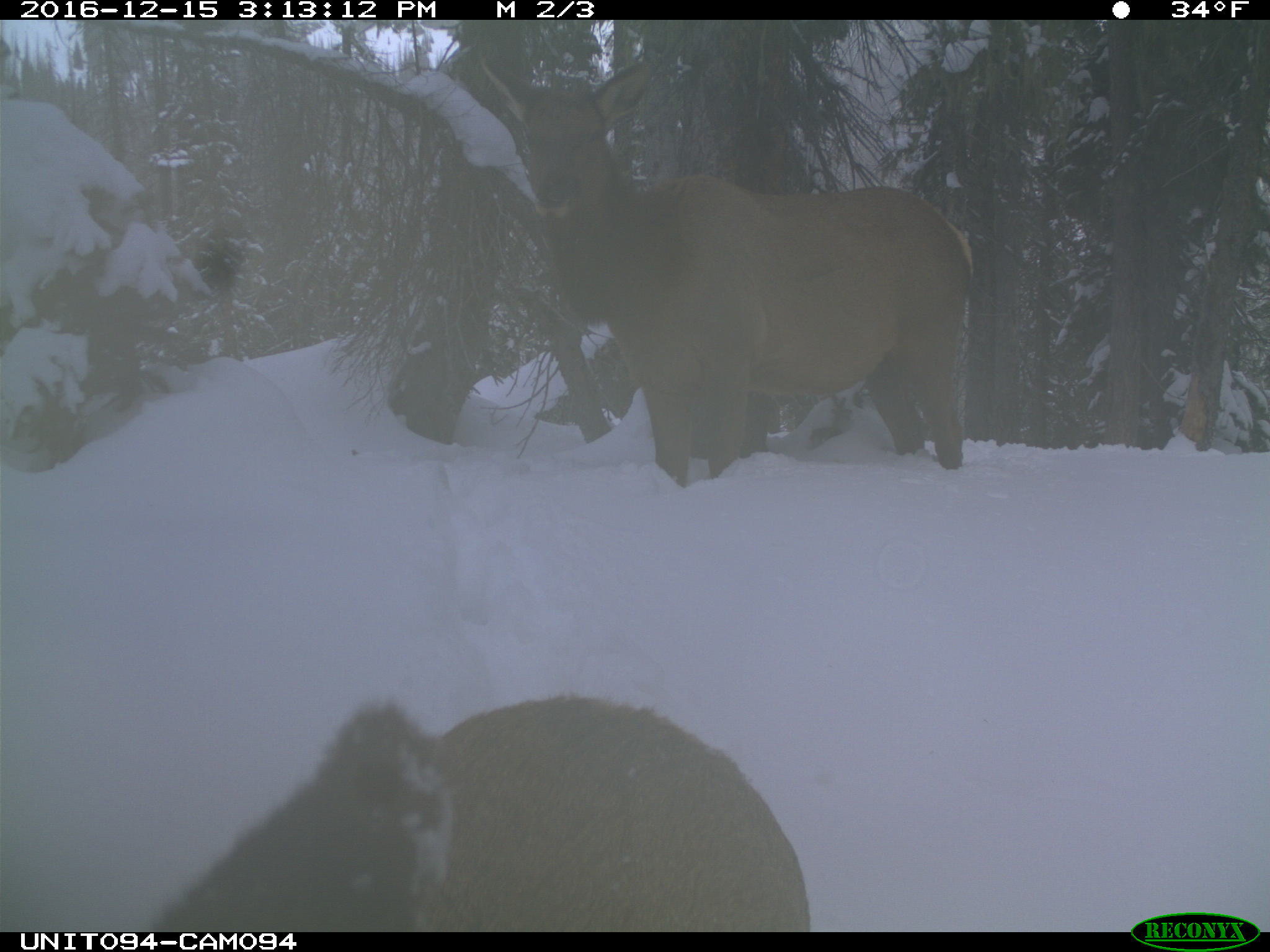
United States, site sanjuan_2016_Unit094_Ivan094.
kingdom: Animalia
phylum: Chordata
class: Mammalia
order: Artiodactyla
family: Cervidae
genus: Cervus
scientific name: Cervus elaphus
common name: red deer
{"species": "Cervus elaphus (red deer)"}